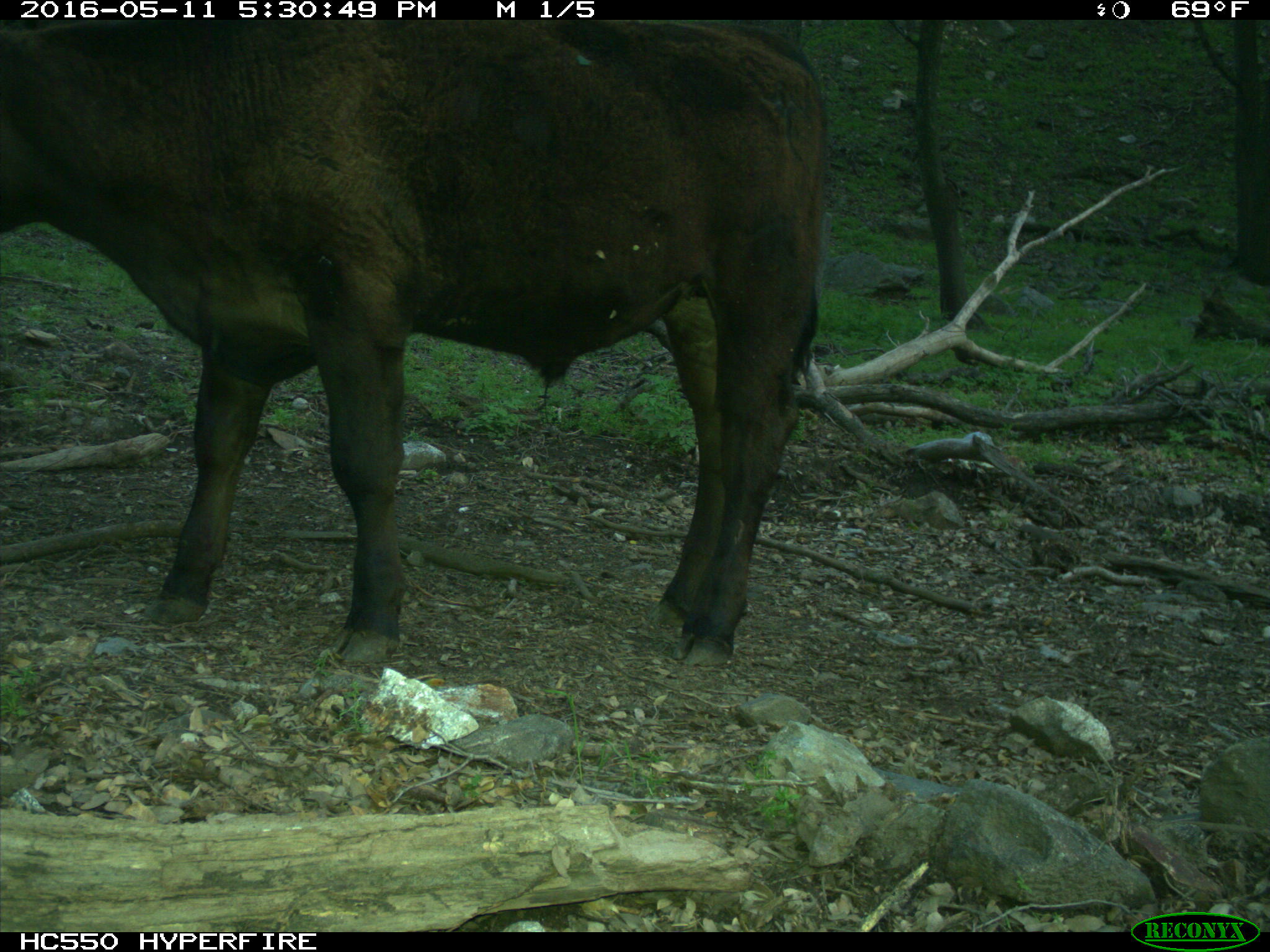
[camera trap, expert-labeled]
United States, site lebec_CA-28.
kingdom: Animalia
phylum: Chordata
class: Mammalia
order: Artiodactyla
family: Bovidae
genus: Bos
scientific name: Bos taurus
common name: domestic cow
Bos taurus (domestic cow).